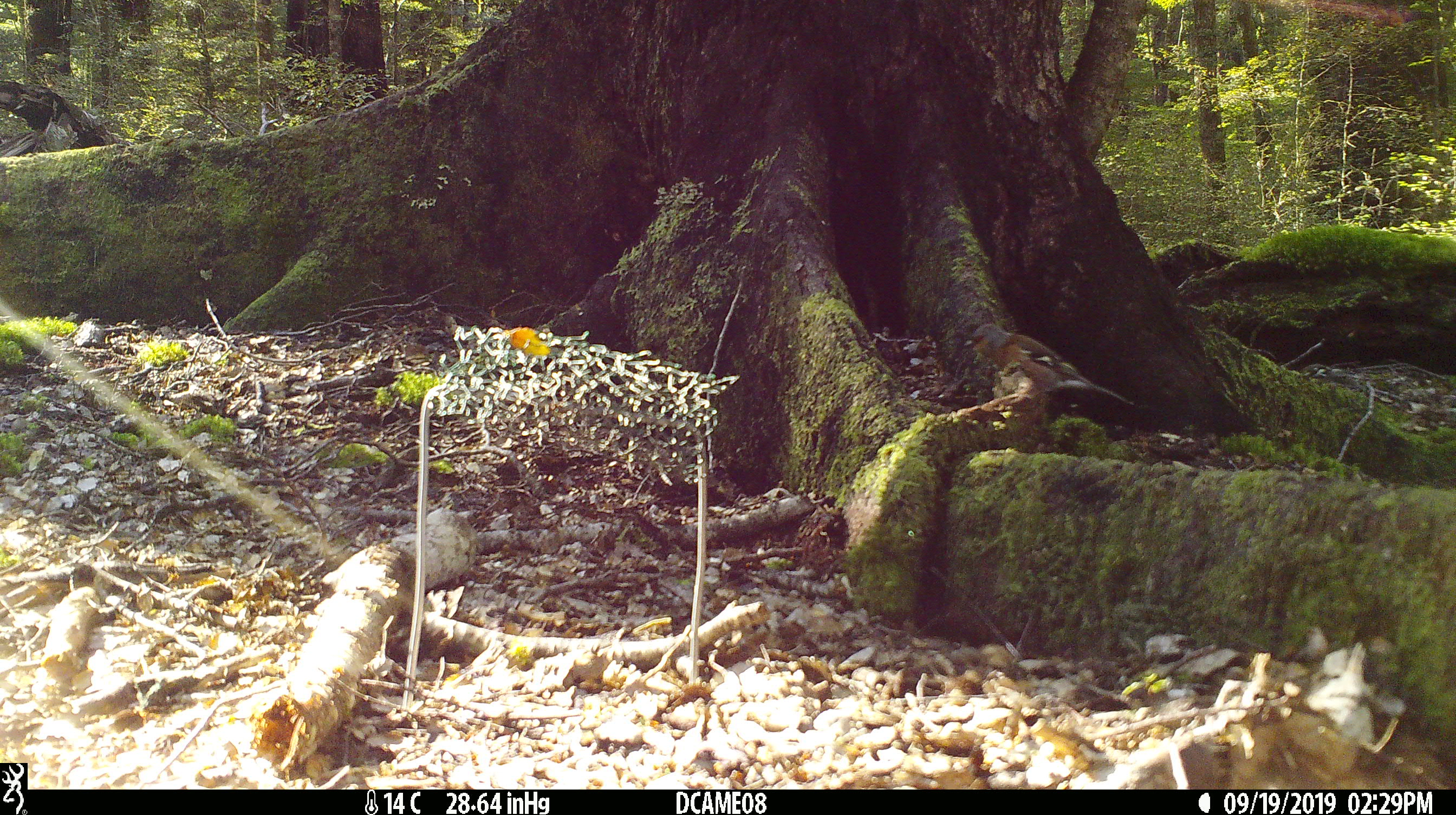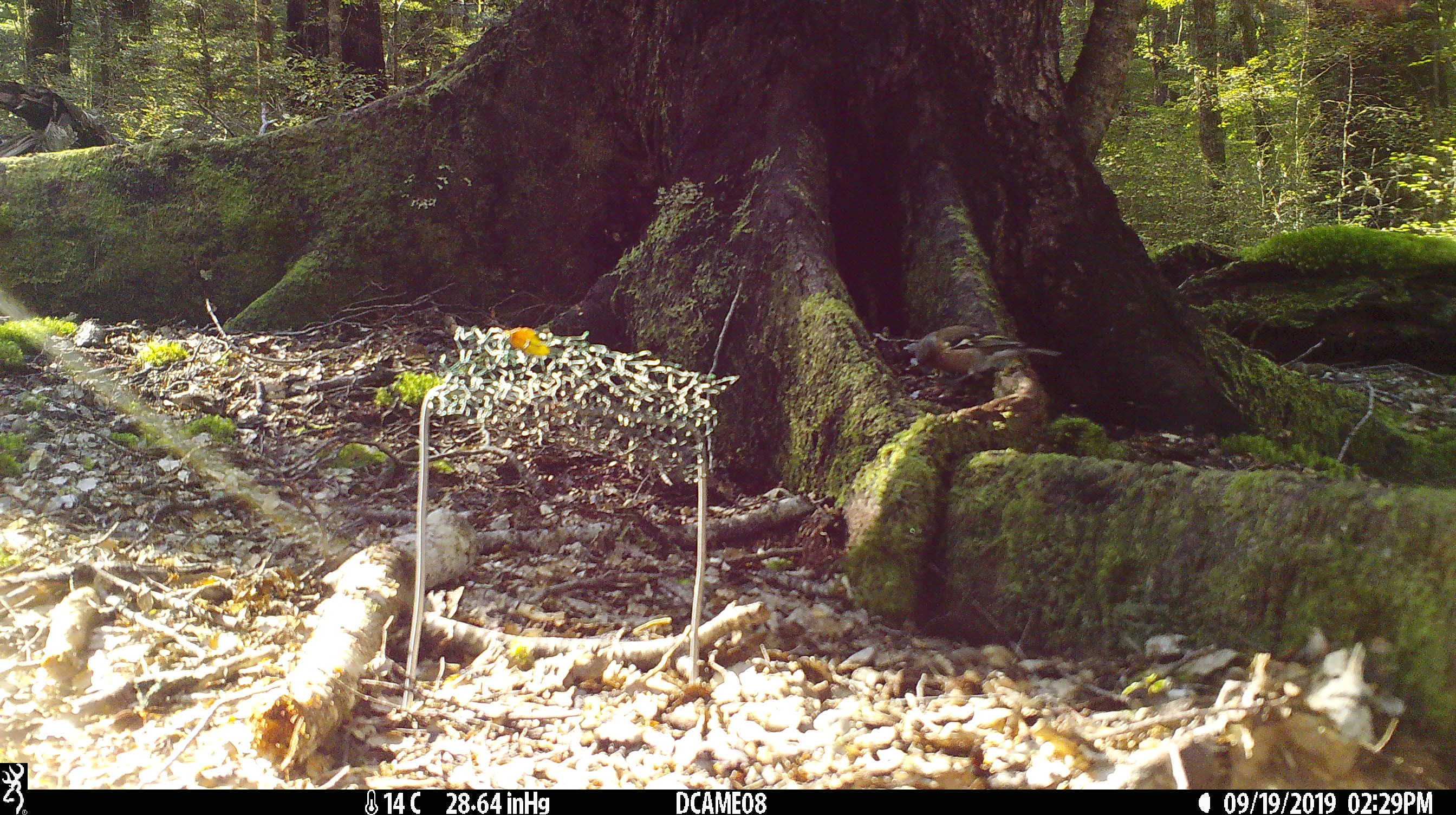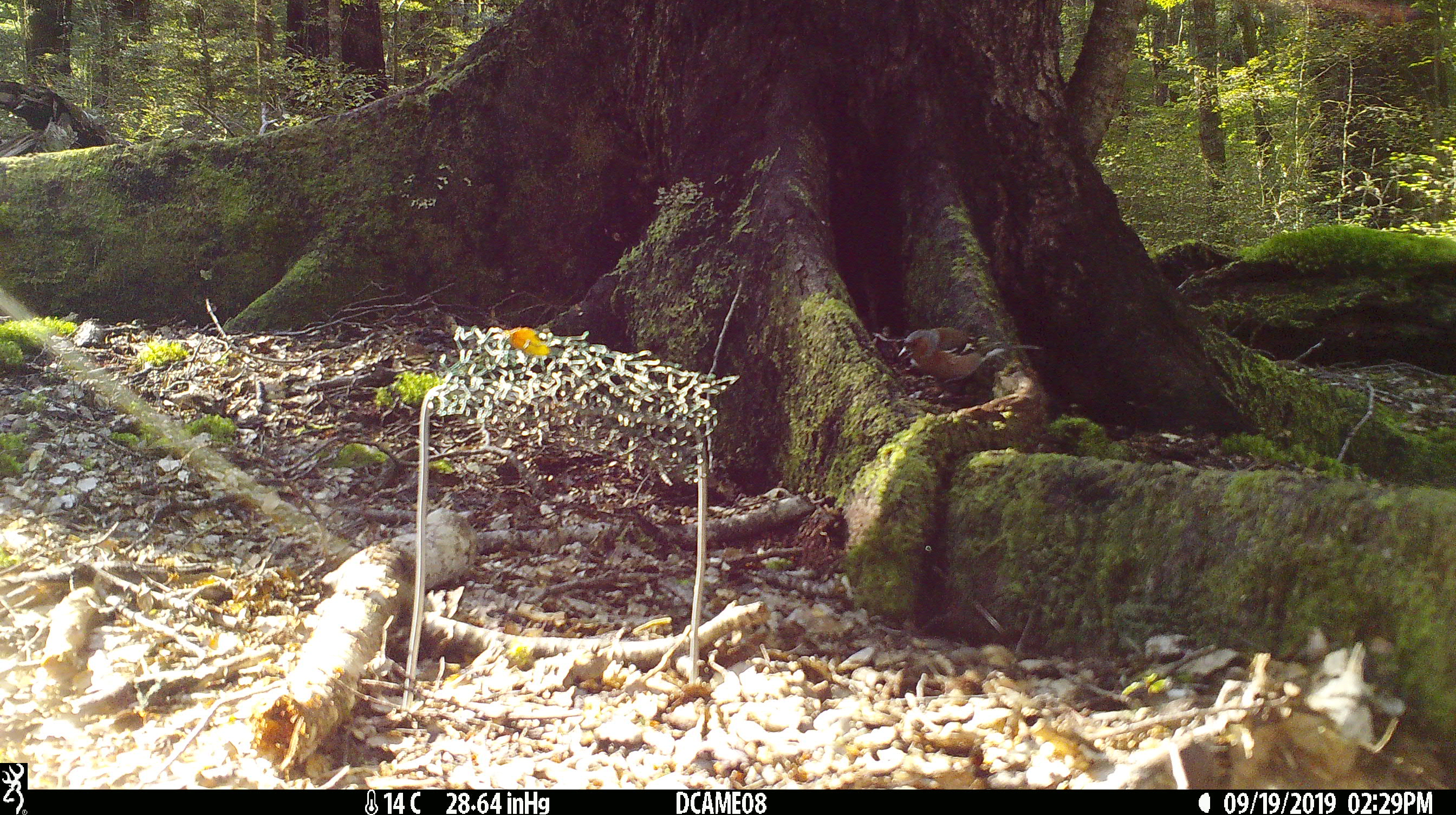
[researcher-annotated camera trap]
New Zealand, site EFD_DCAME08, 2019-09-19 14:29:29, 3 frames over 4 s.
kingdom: Animalia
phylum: Chordata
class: Aves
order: Passeriformes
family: Fringillidae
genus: Fringilla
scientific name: Fringilla coelebs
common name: common chaffinch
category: chaffinch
Chaffinch (common chaffinch) (Fringilla coelebs).